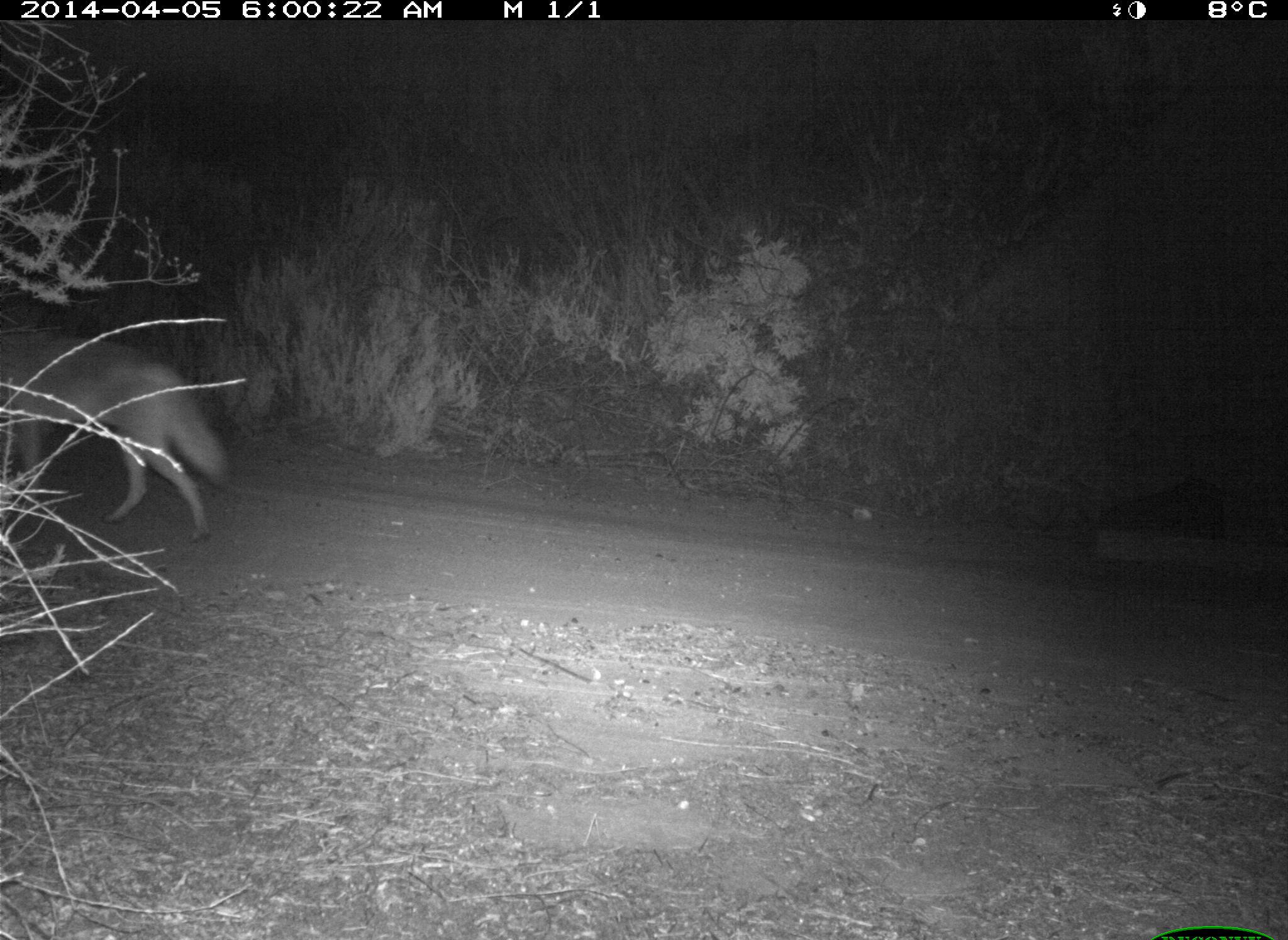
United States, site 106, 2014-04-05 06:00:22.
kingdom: Animalia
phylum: Chordata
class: Mammalia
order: Carnivora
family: Canidae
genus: Canis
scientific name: Canis latrans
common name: coyote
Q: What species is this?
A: Coyote (Canis latrans).